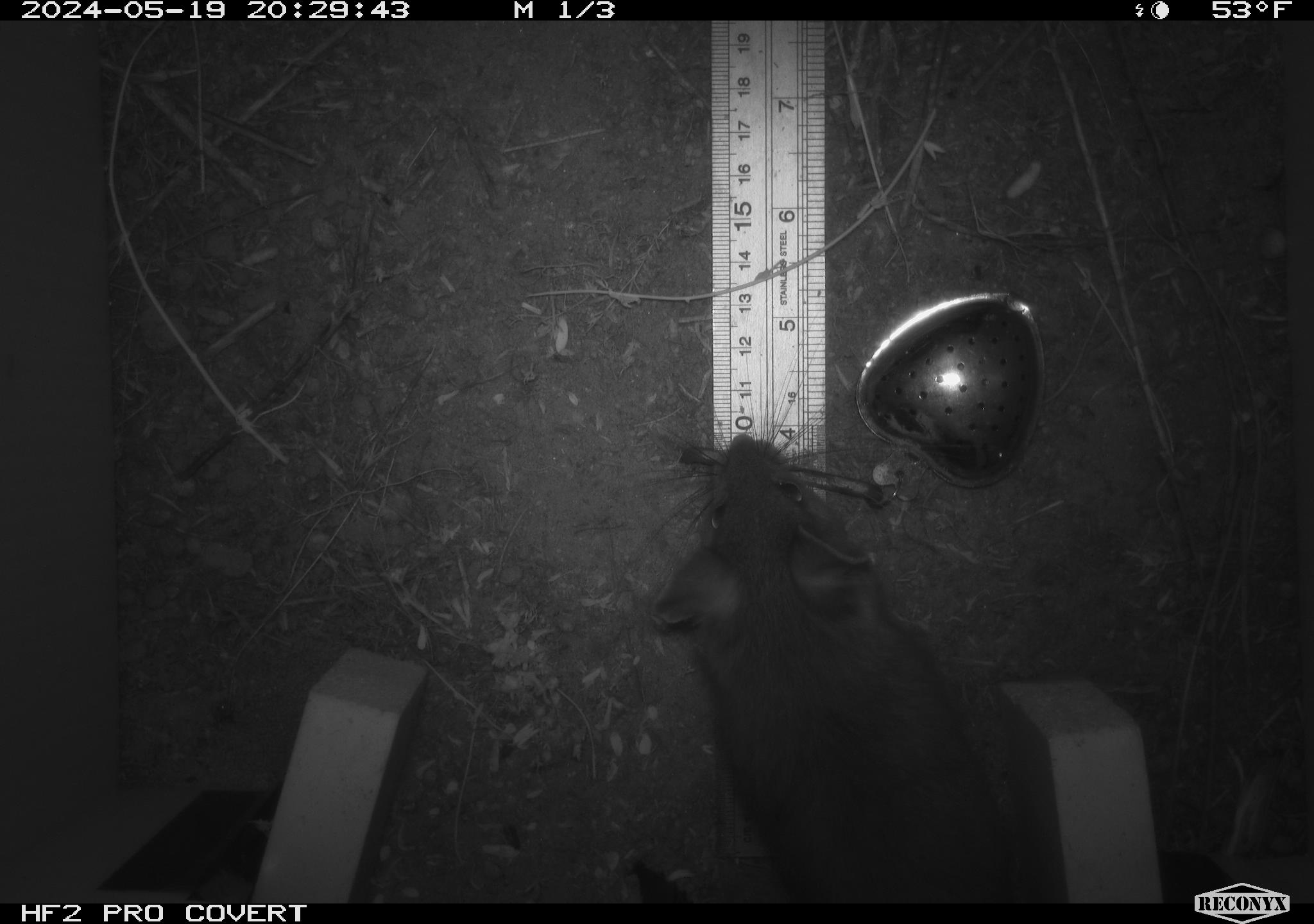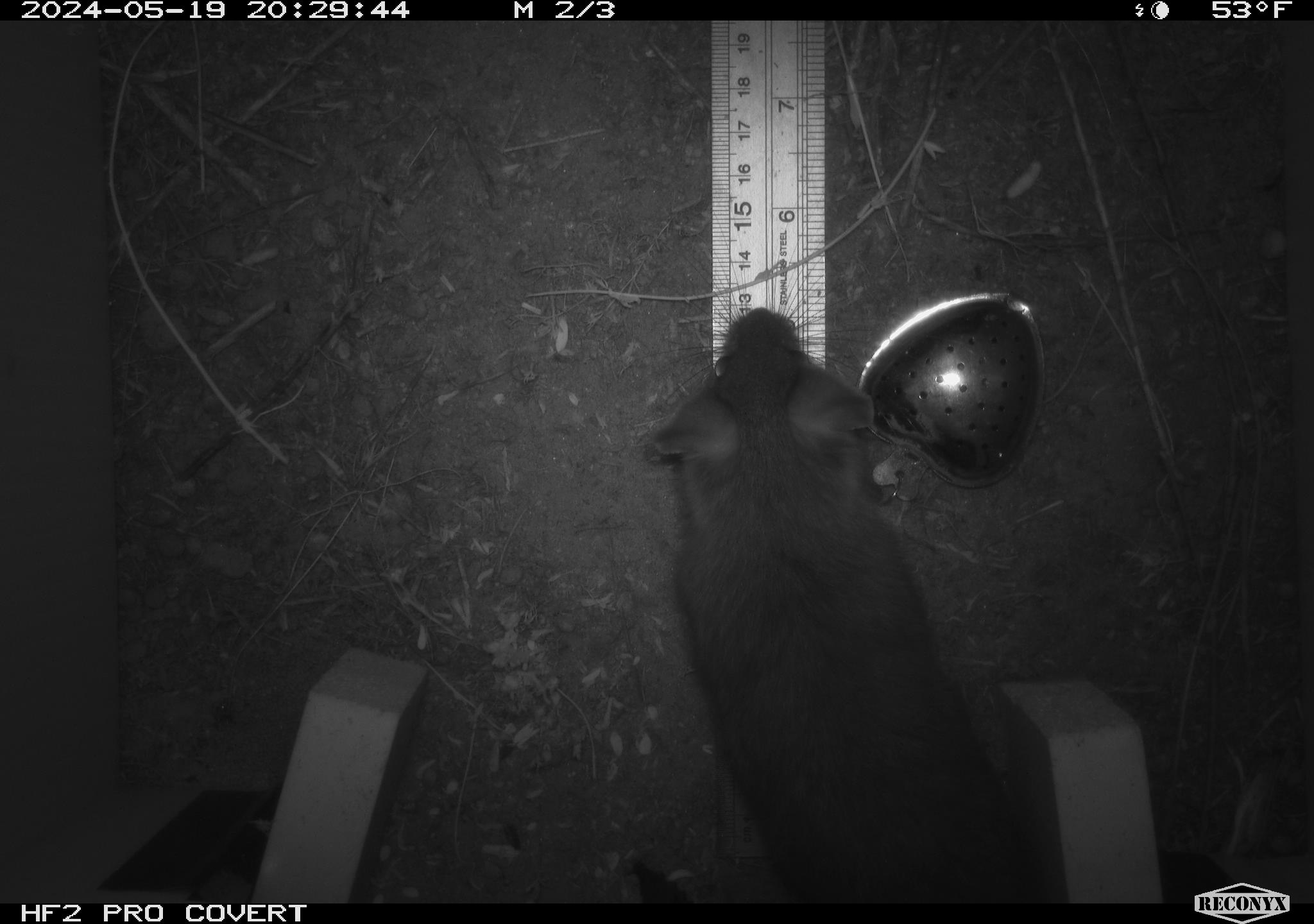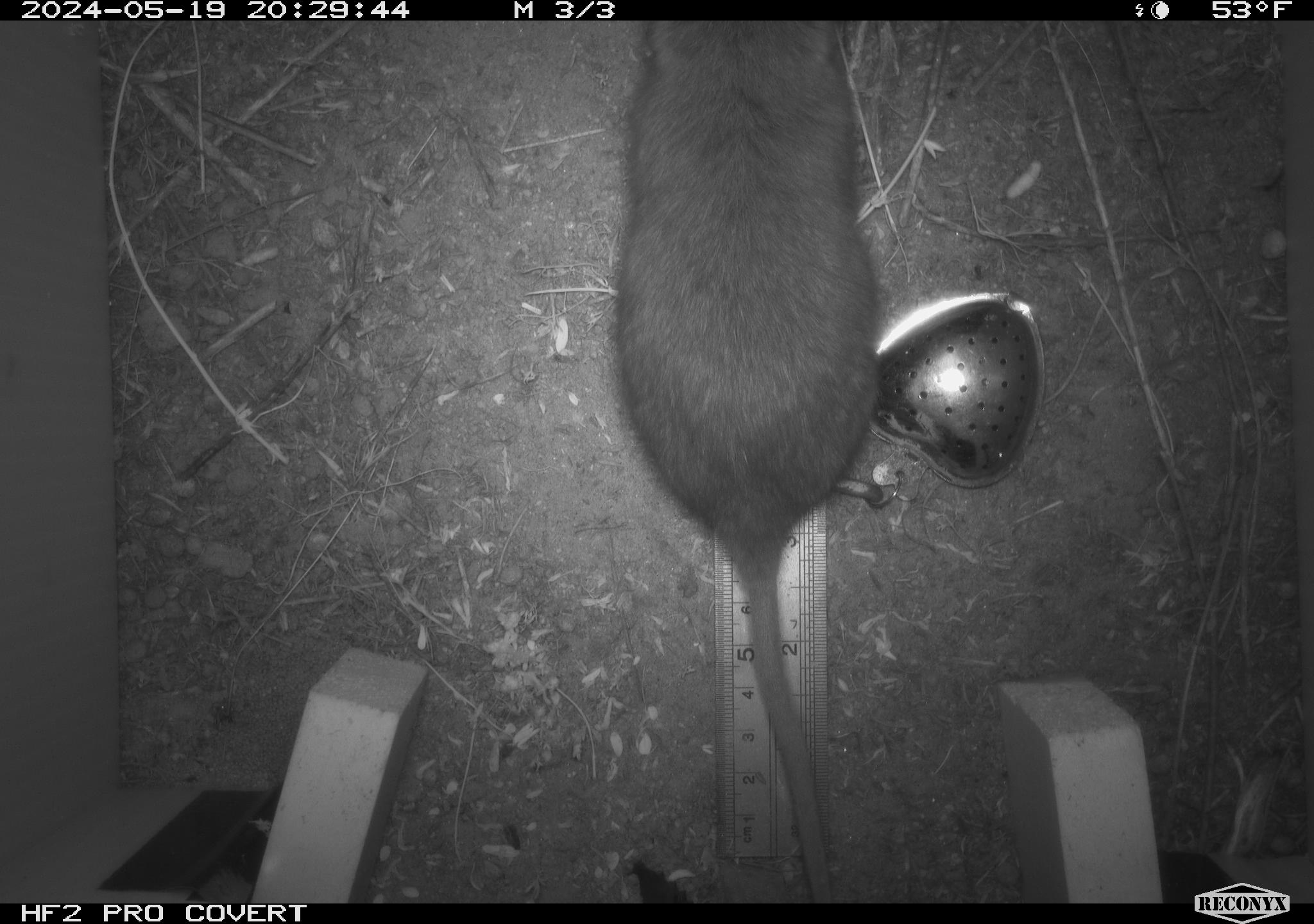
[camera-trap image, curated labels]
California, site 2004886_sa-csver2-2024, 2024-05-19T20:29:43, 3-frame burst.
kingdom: Animalia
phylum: Chordata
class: Mammalia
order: Rodentia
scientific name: Rodentia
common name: rodent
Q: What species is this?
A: Rodent (Rodentia).